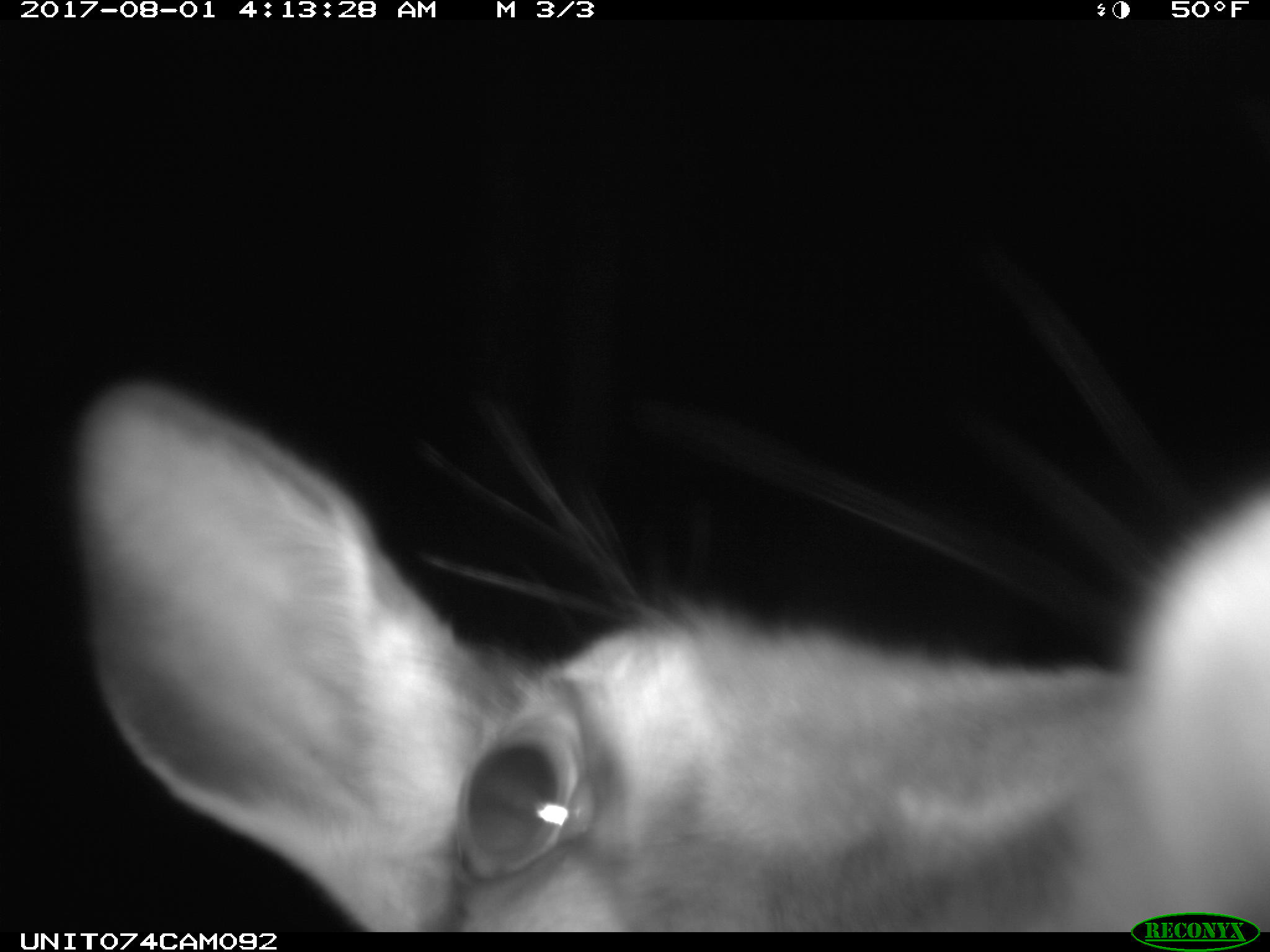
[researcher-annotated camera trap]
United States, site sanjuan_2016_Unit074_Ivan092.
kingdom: Animalia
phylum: Chordata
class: Mammalia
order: Artiodactyla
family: Cervidae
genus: Cervus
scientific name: Cervus elaphus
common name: red deer